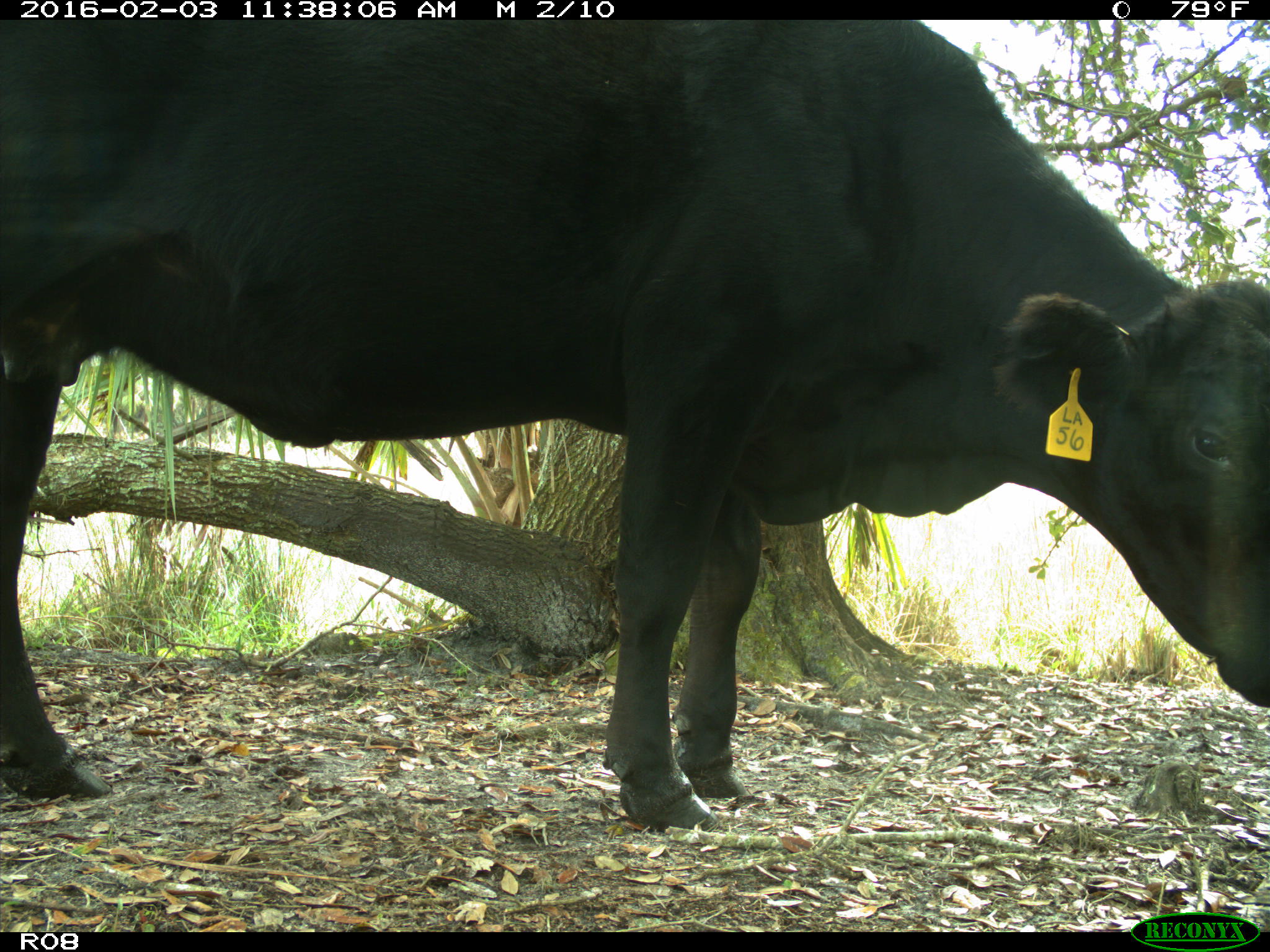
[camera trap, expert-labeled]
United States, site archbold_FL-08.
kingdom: Animalia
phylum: Chordata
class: Mammalia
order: Artiodactyla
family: Bovidae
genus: Bos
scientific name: Bos taurus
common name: domestic cow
Bos taurus (domestic cow).